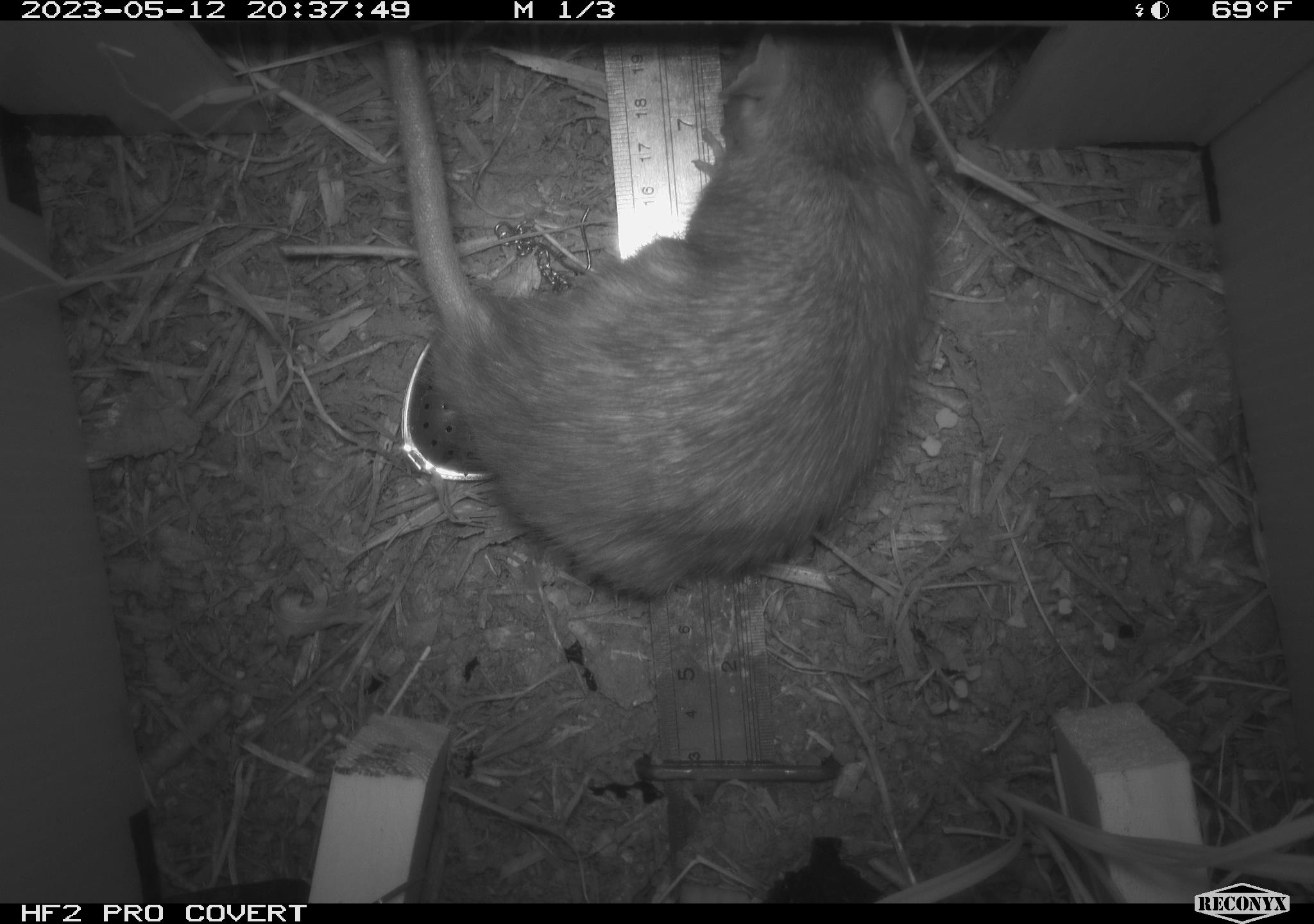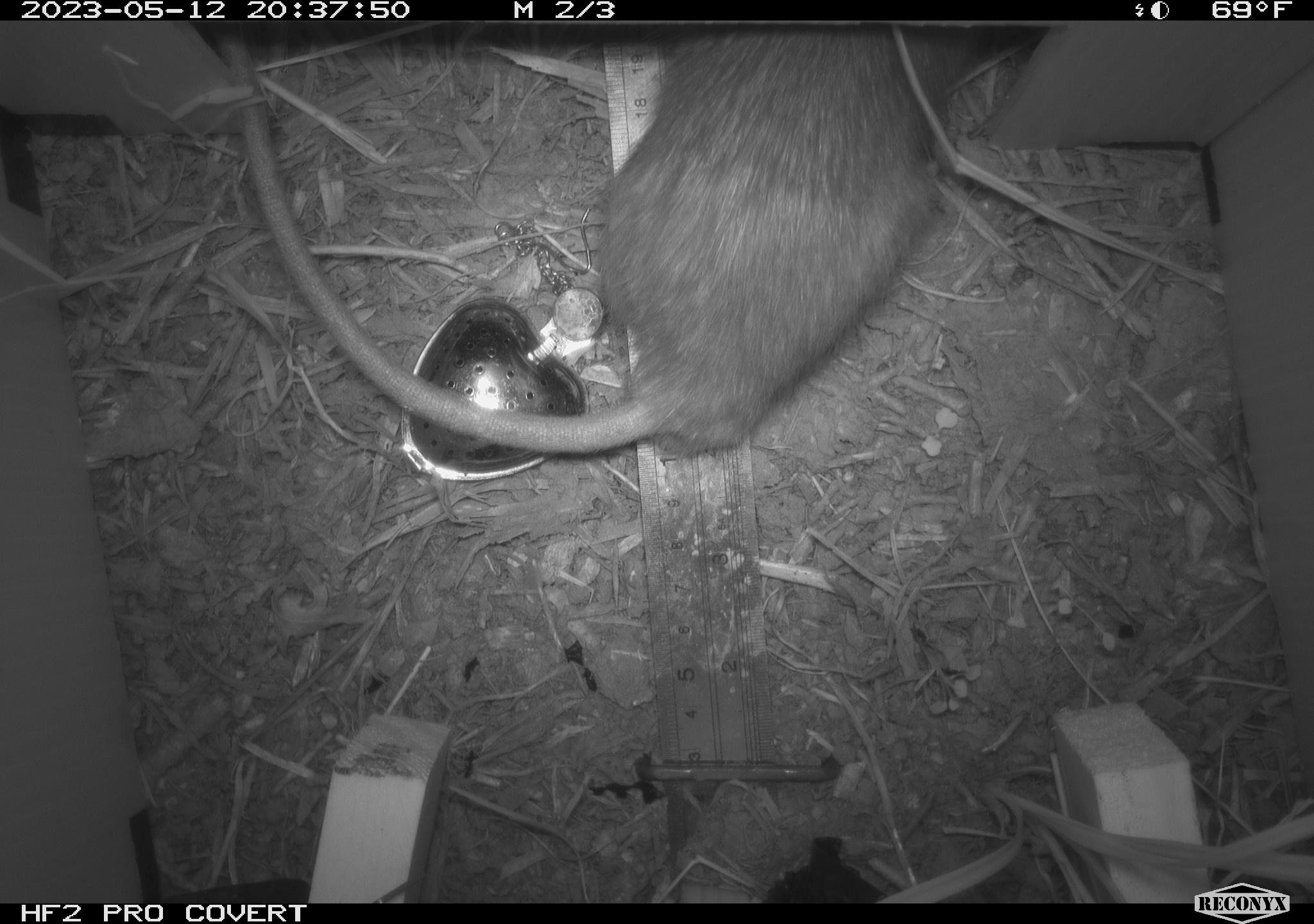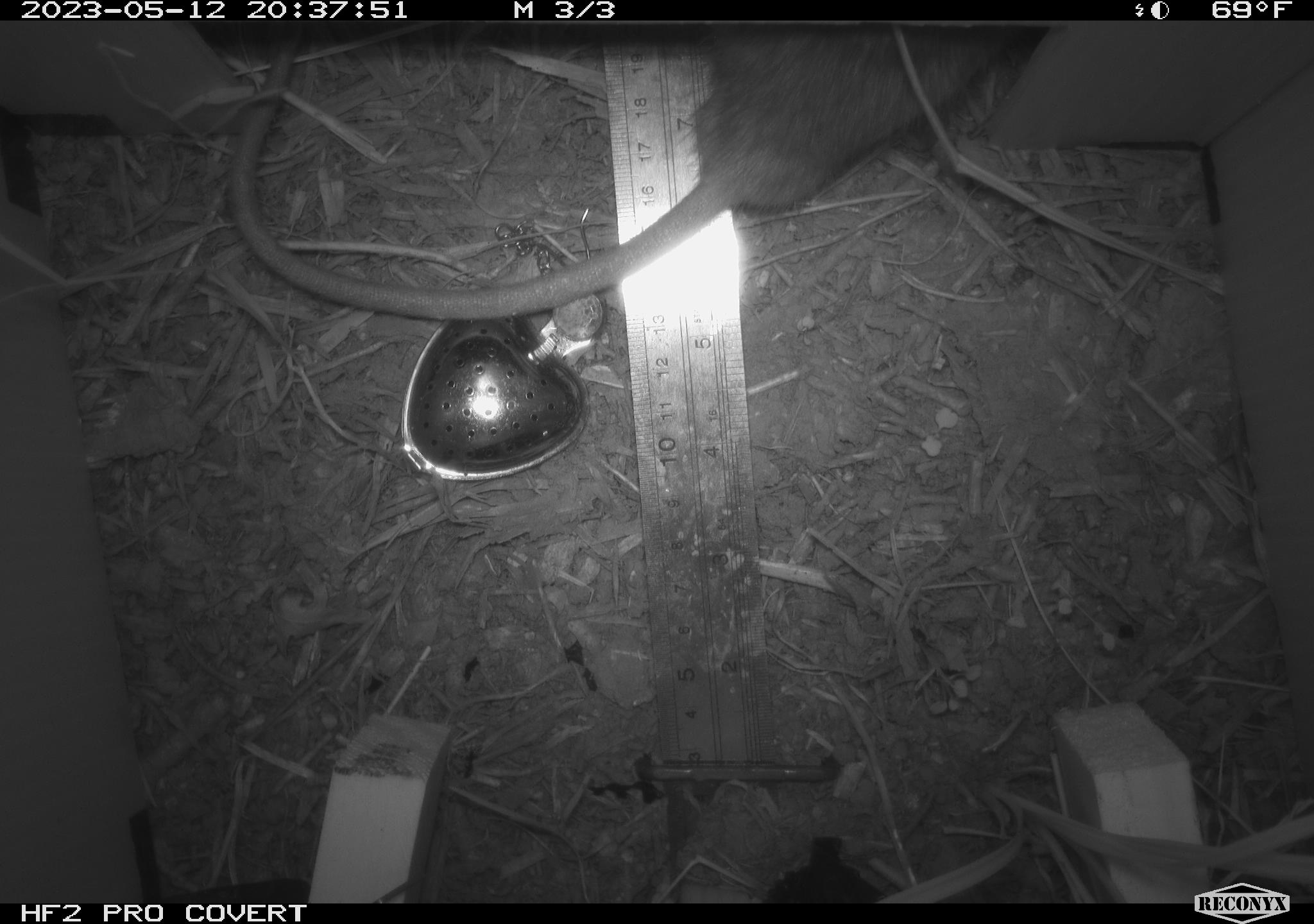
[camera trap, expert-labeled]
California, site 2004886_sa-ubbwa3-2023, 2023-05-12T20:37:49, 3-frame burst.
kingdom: Animalia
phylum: Chordata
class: Mammalia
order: Rodentia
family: Muridae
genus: Rattus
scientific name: Rattus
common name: rat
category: rattus species